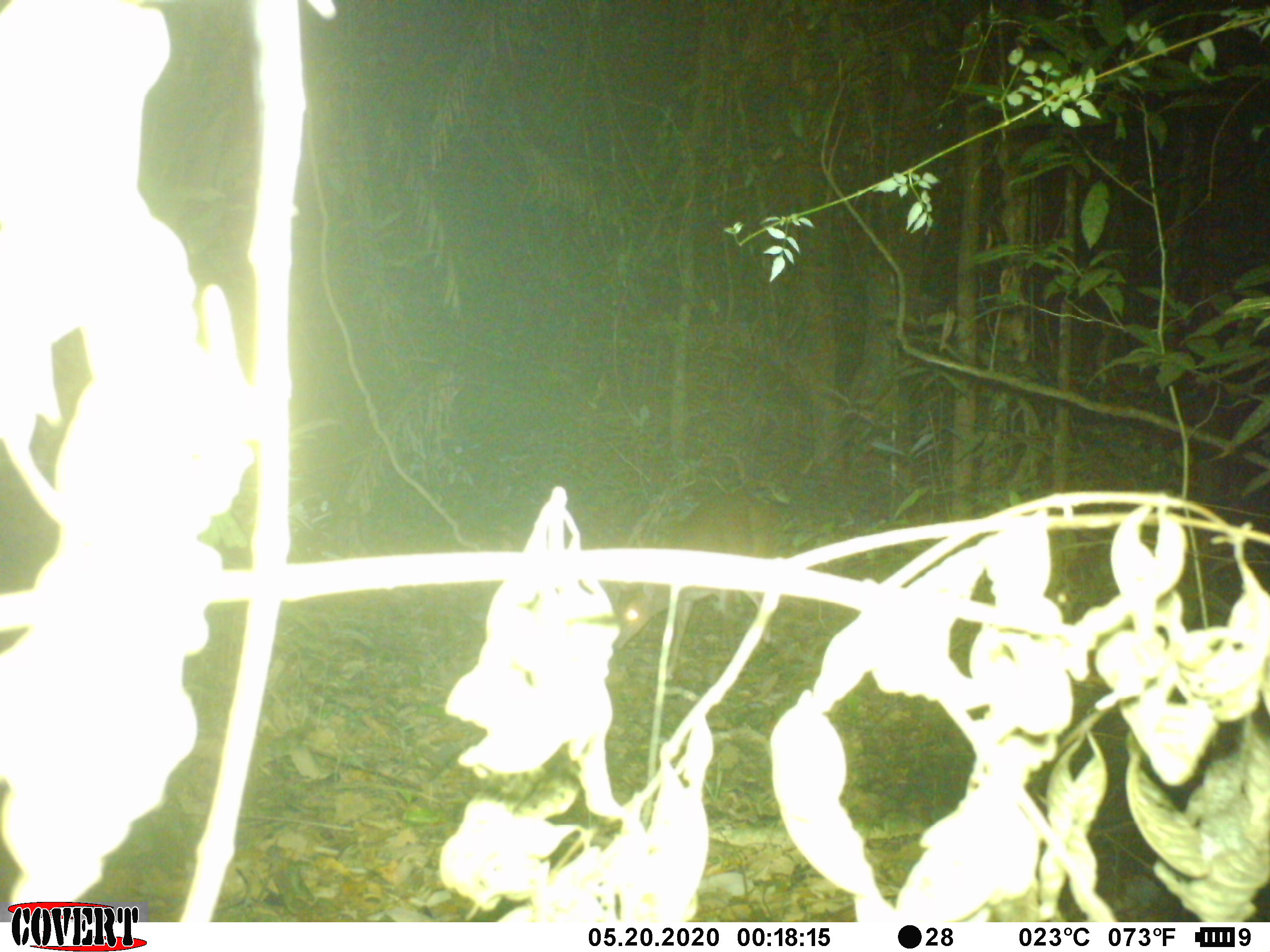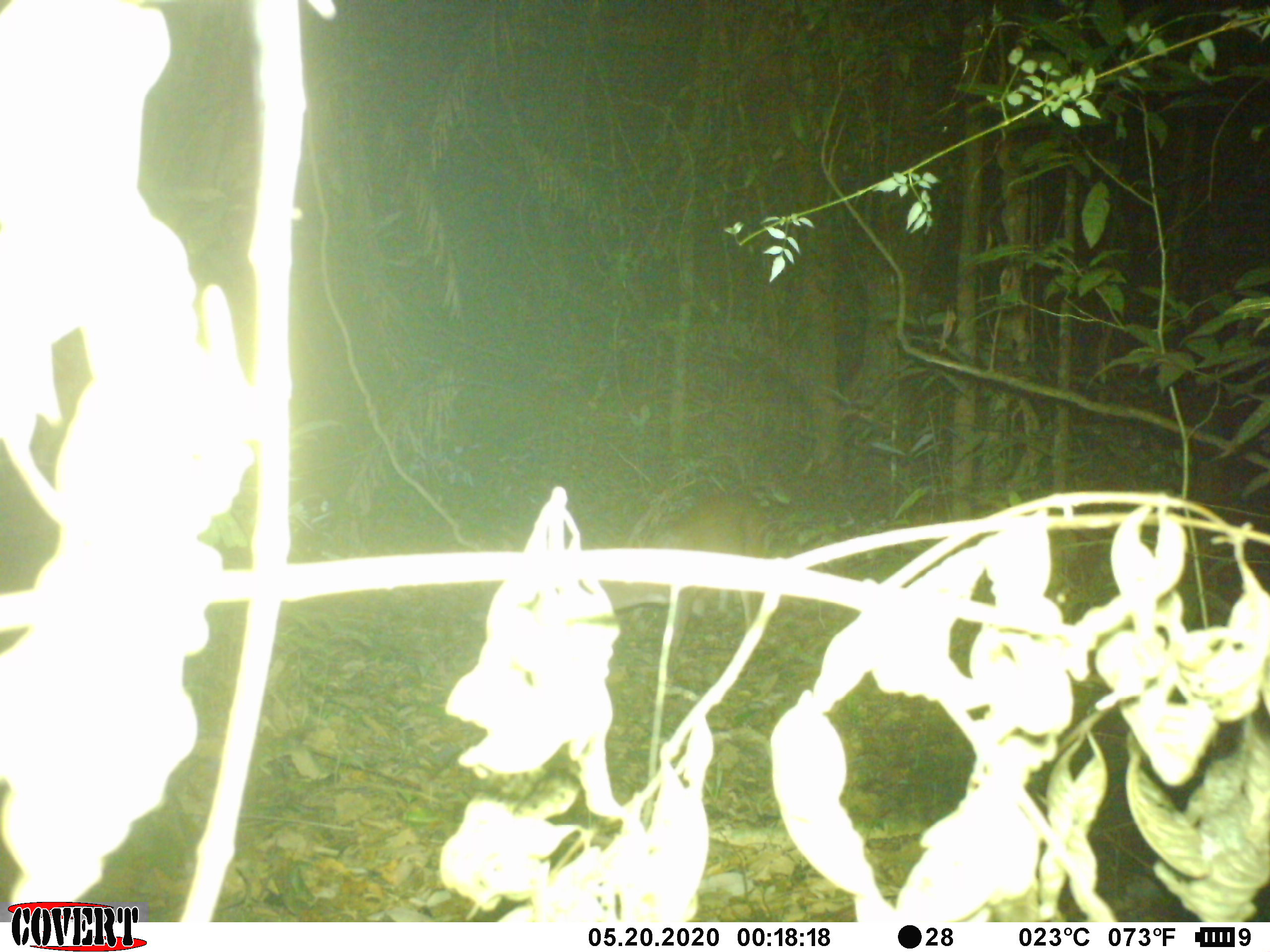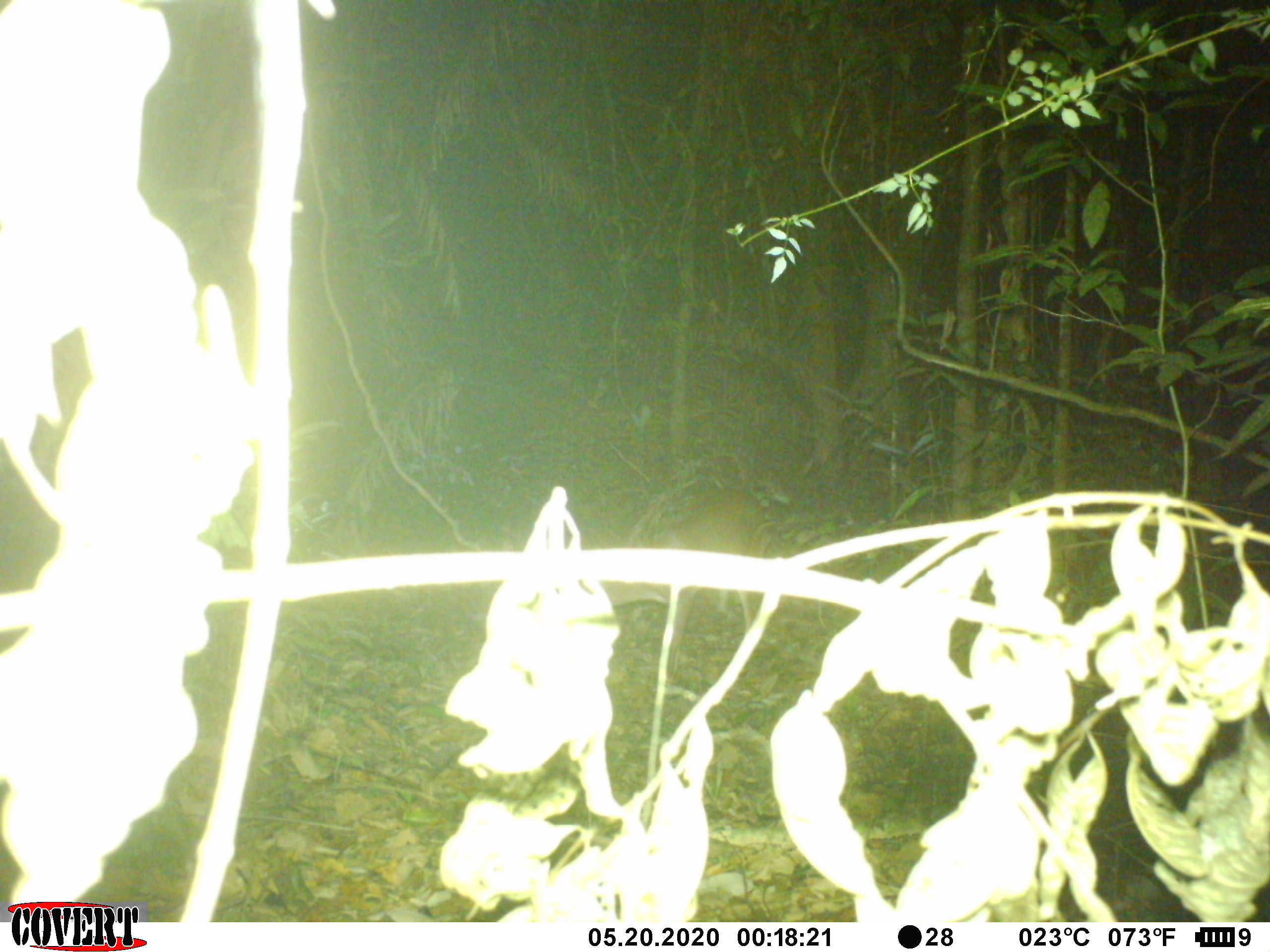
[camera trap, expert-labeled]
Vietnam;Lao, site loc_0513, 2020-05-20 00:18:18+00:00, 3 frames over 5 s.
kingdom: Animalia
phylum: Chordata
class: Mammalia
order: Artiodactyla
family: Cervidae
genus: Muntiacus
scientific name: Muntiacus vuquangensis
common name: large-antlered muntjac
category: large antlered muntjac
Large antlered muntjac (large-antlered muntjac) (Muntiacus vuquangensis). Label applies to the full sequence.